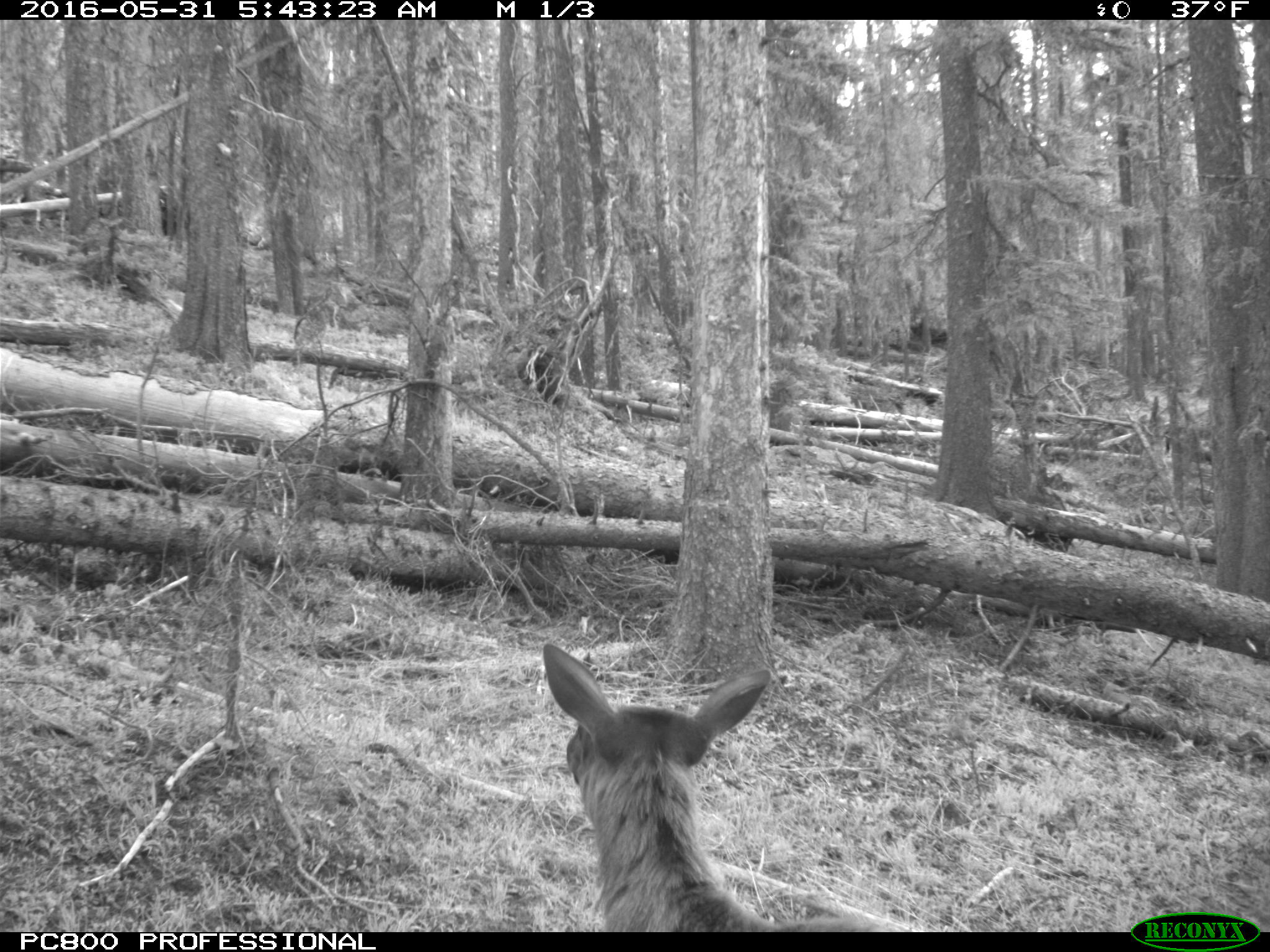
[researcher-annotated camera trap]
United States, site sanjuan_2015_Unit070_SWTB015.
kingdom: Animalia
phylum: Chordata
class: Mammalia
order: Artiodactyla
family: Cervidae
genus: Cervus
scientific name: Cervus elaphus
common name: red deer